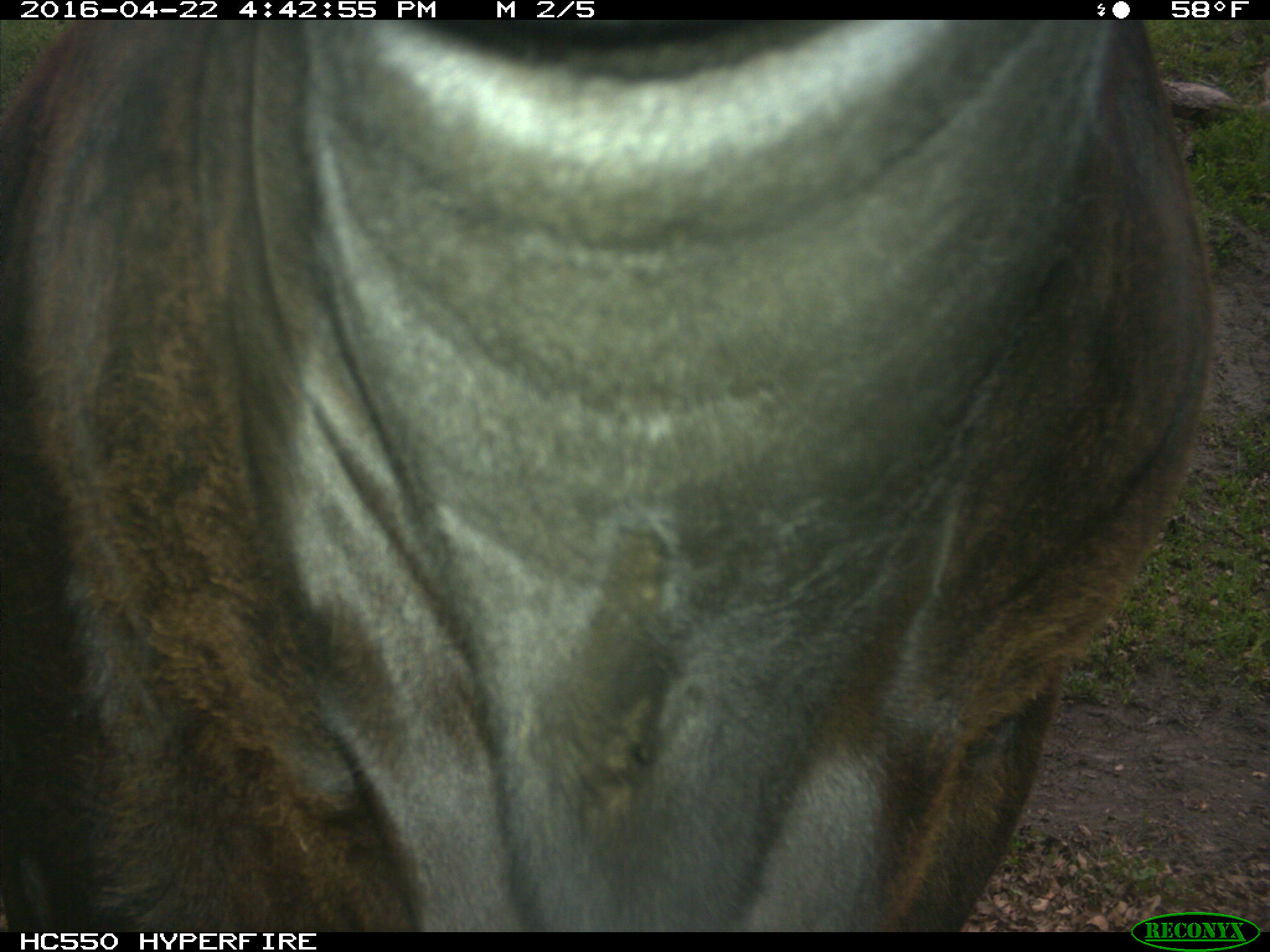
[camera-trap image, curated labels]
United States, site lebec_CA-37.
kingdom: Animalia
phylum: Chordata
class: Mammalia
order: Artiodactyla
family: Bovidae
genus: Bos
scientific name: Bos taurus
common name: domestic cow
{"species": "Bos taurus (domestic cow)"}